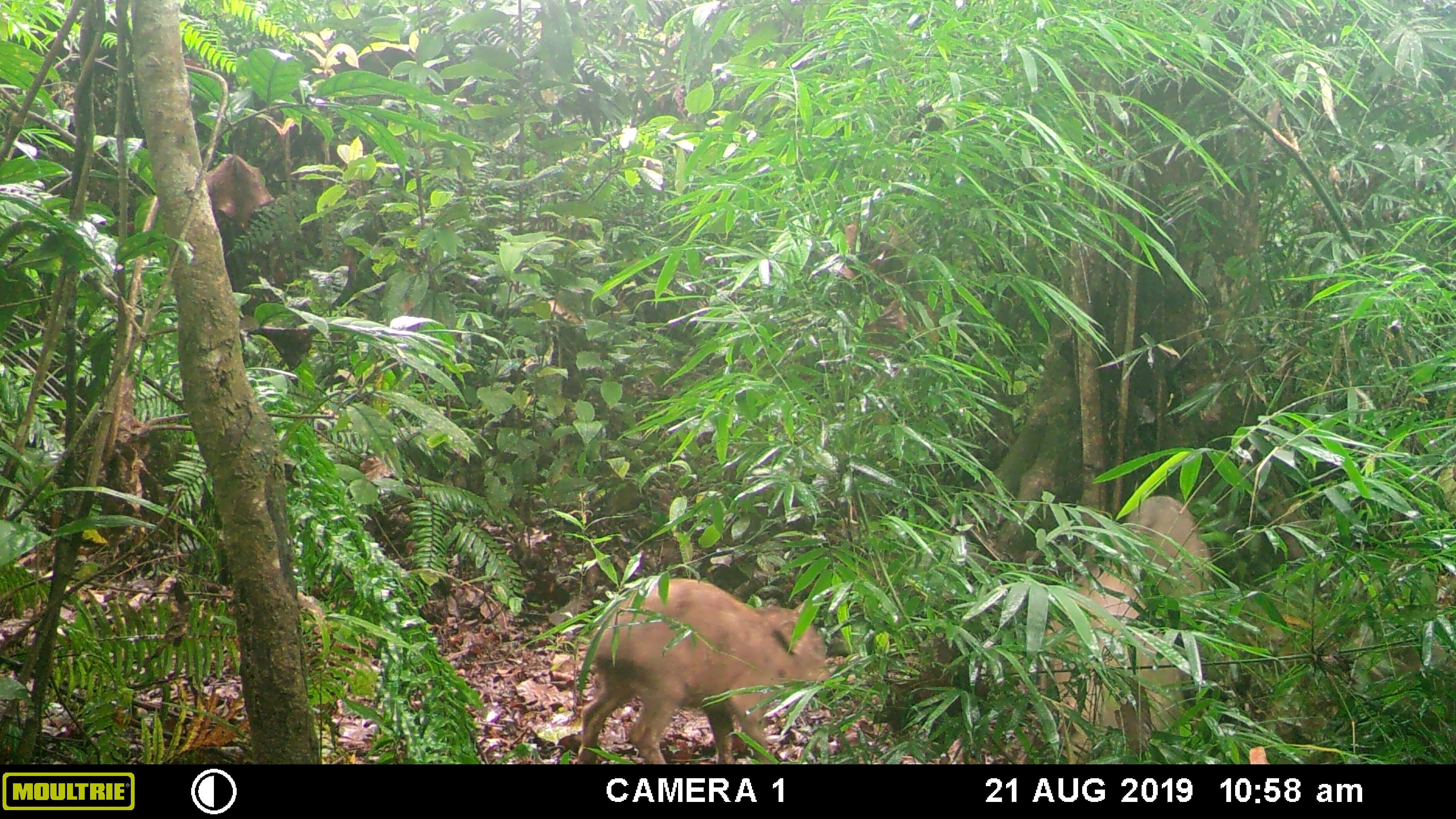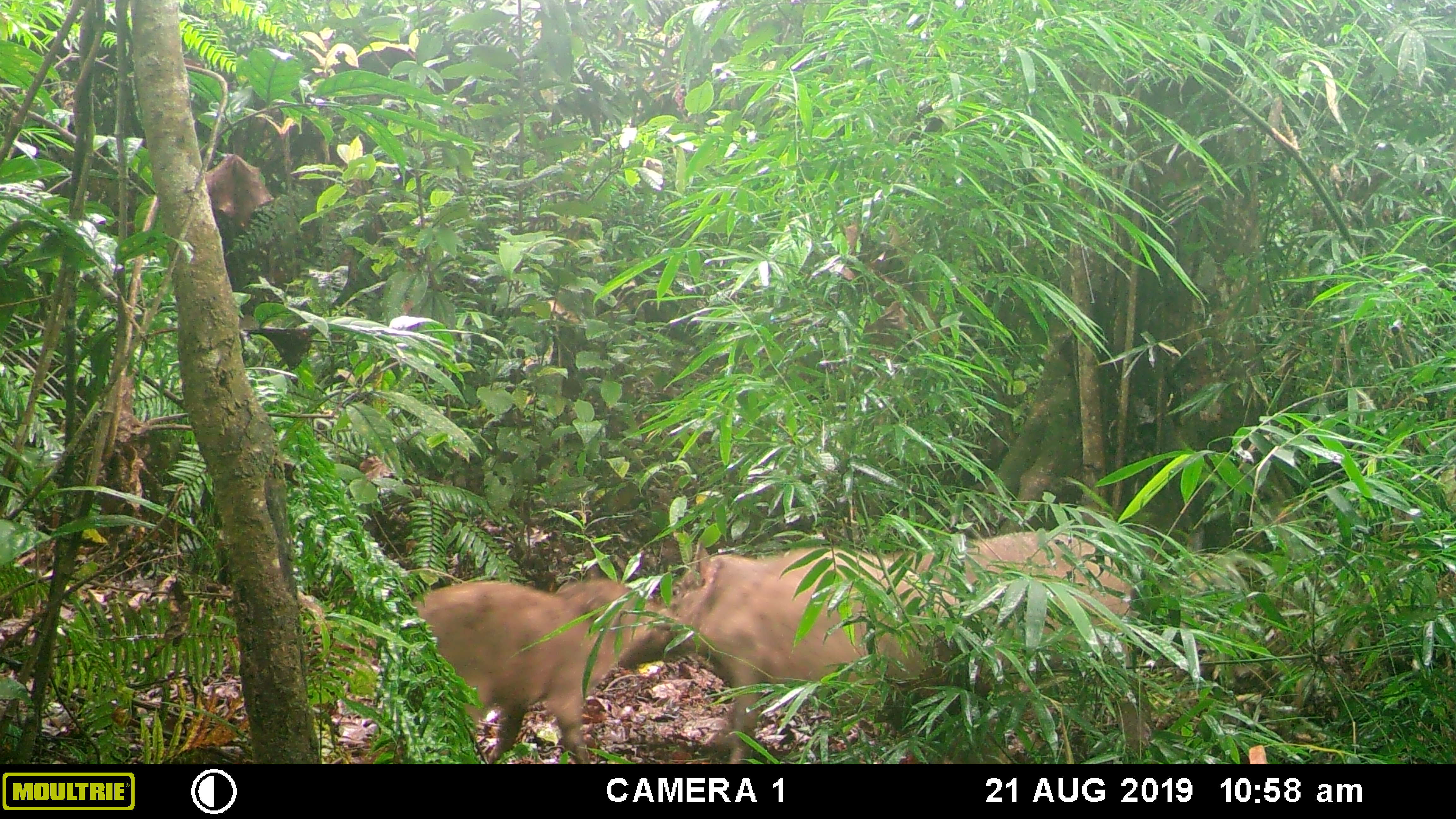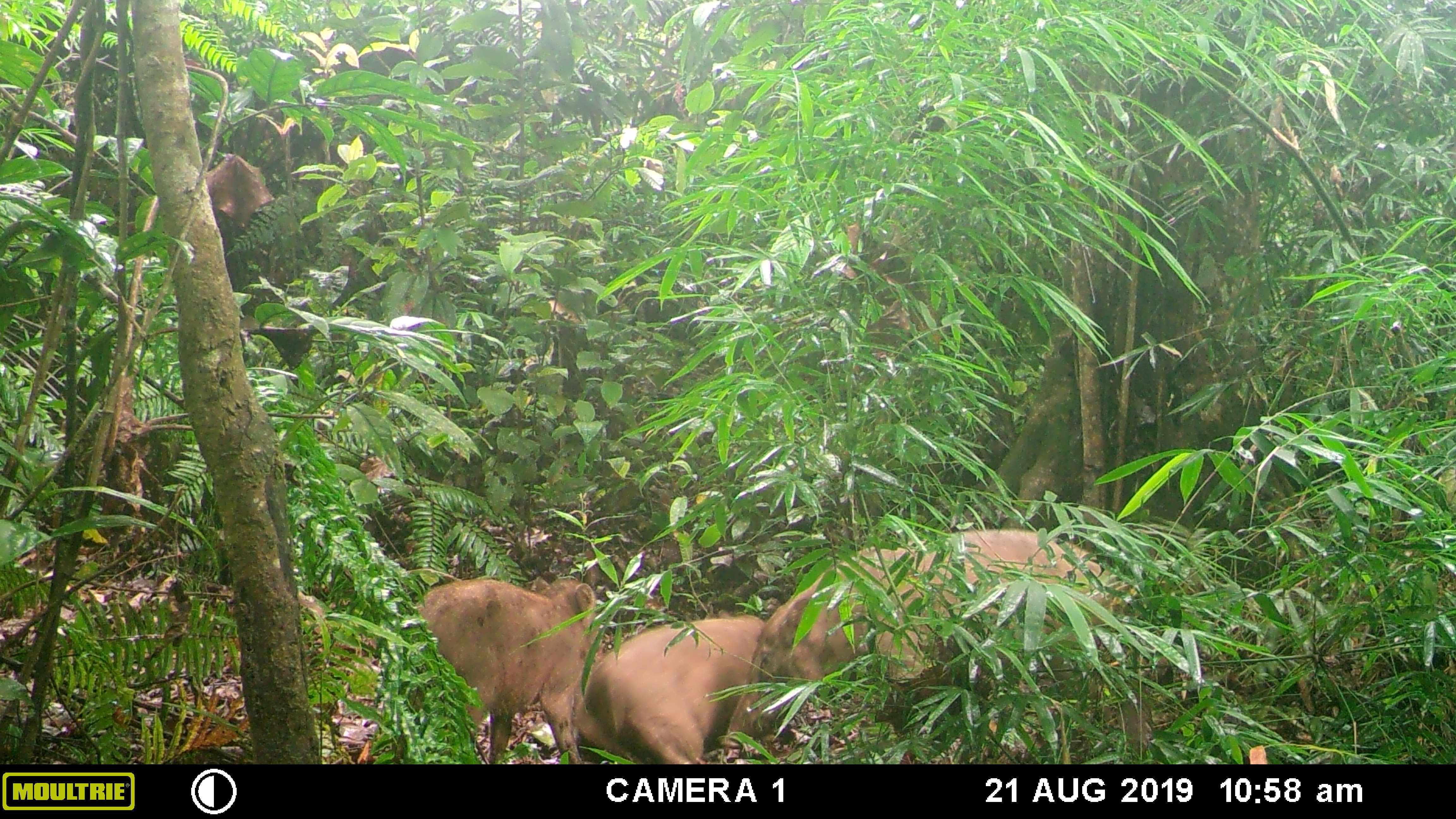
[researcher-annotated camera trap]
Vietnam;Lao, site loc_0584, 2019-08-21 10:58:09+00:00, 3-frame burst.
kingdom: Animalia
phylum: Chordata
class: Mammalia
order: Artiodactyla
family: Suidae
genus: Sus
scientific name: Sus scrofa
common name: eurasian wild pig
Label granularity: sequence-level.